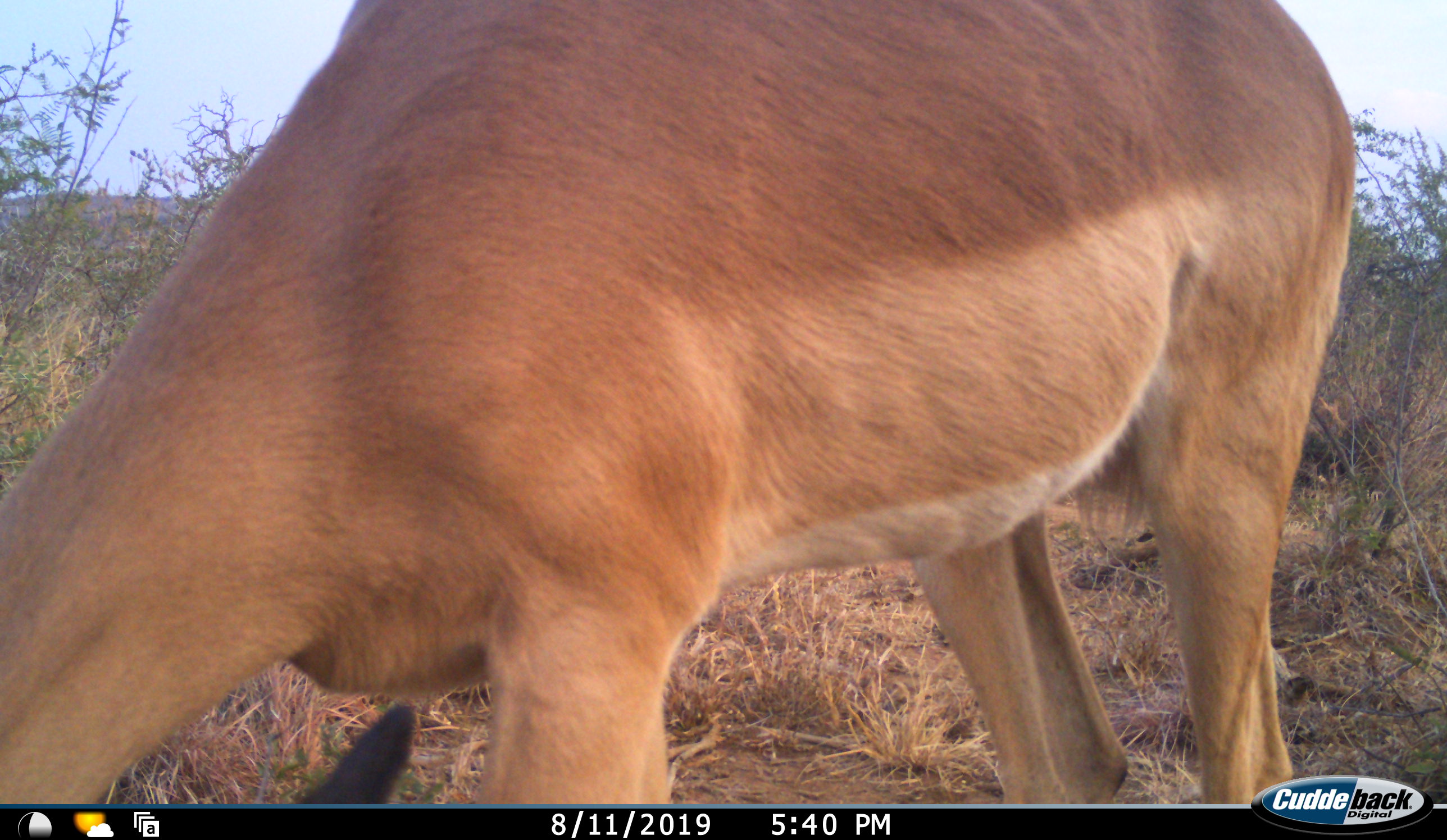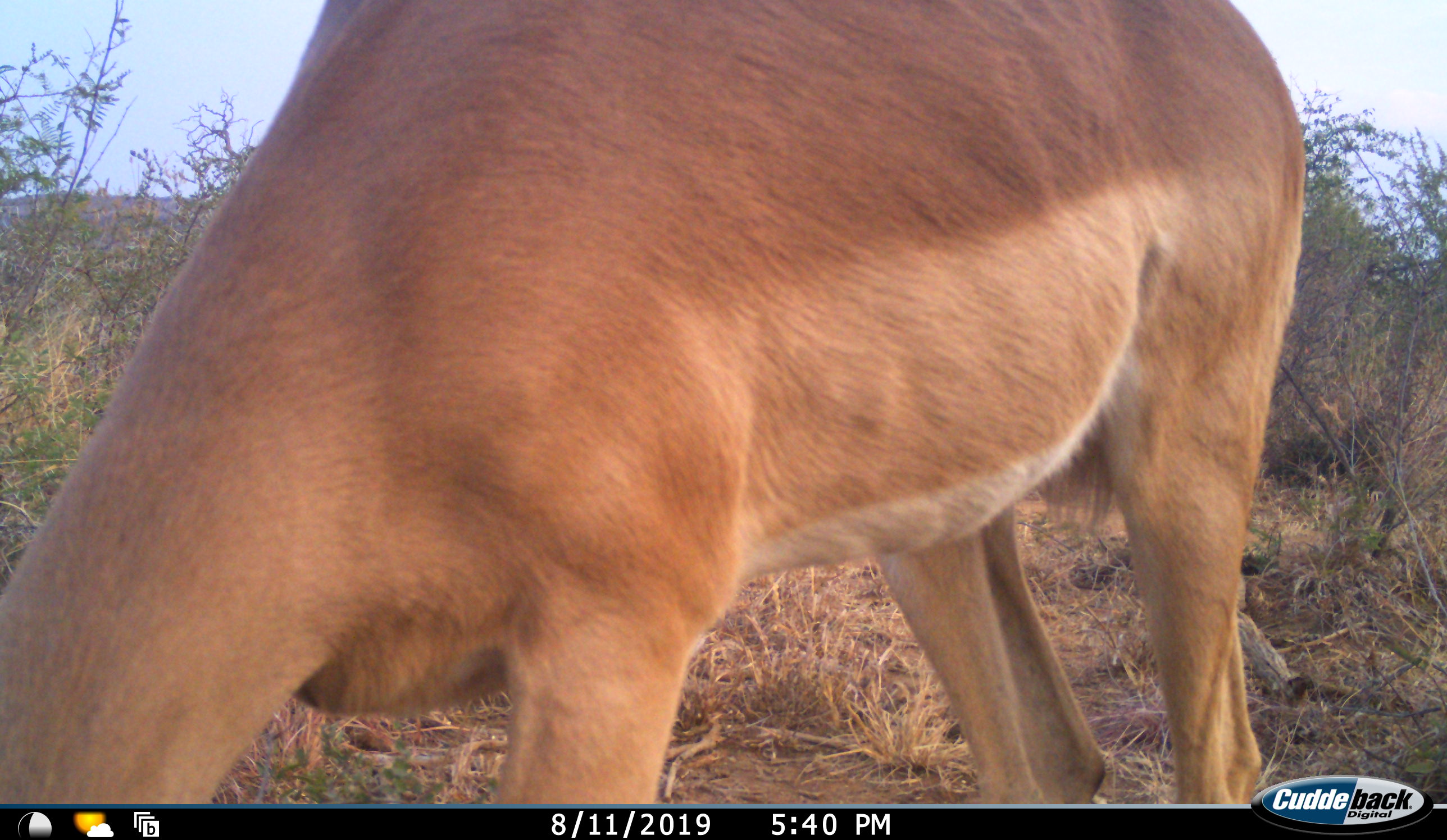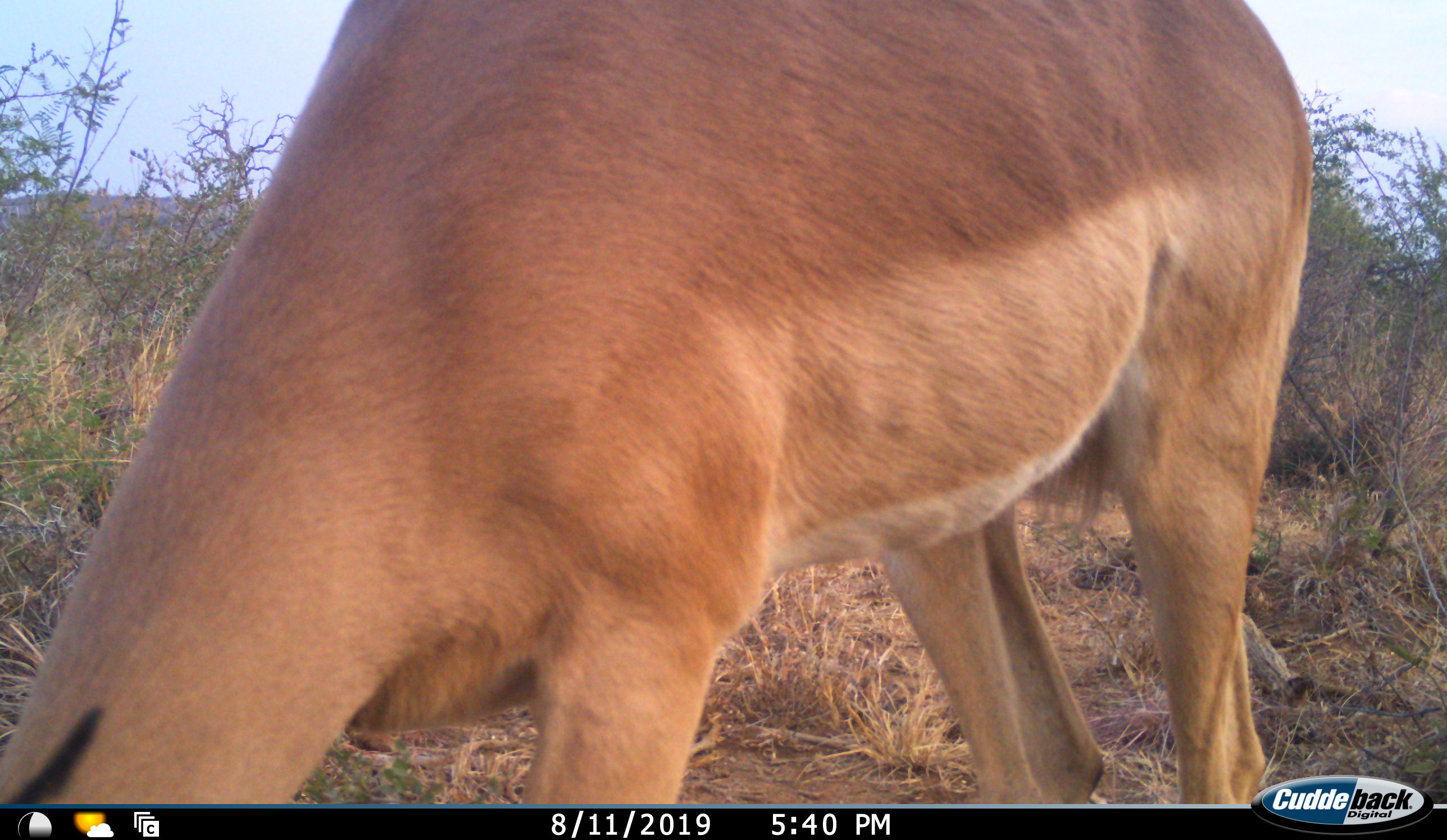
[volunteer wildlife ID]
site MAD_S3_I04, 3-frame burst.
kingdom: Animalia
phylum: Chordata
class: Mammalia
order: Artiodactyla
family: Bovidae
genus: Aepyceros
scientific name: Aepyceros melampus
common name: impala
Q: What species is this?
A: Impala (Aepyceros melampus).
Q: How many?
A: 1.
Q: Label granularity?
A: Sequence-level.